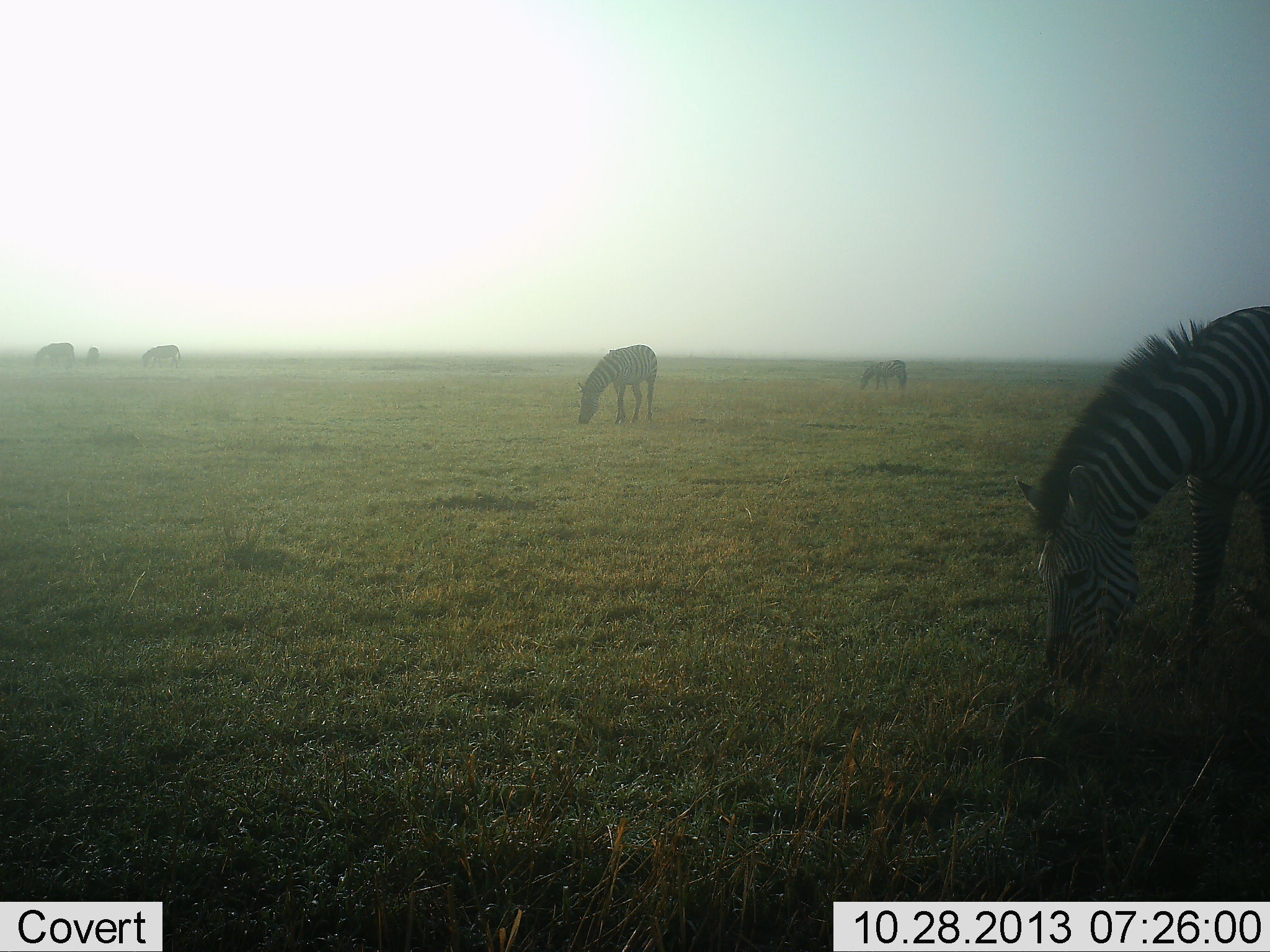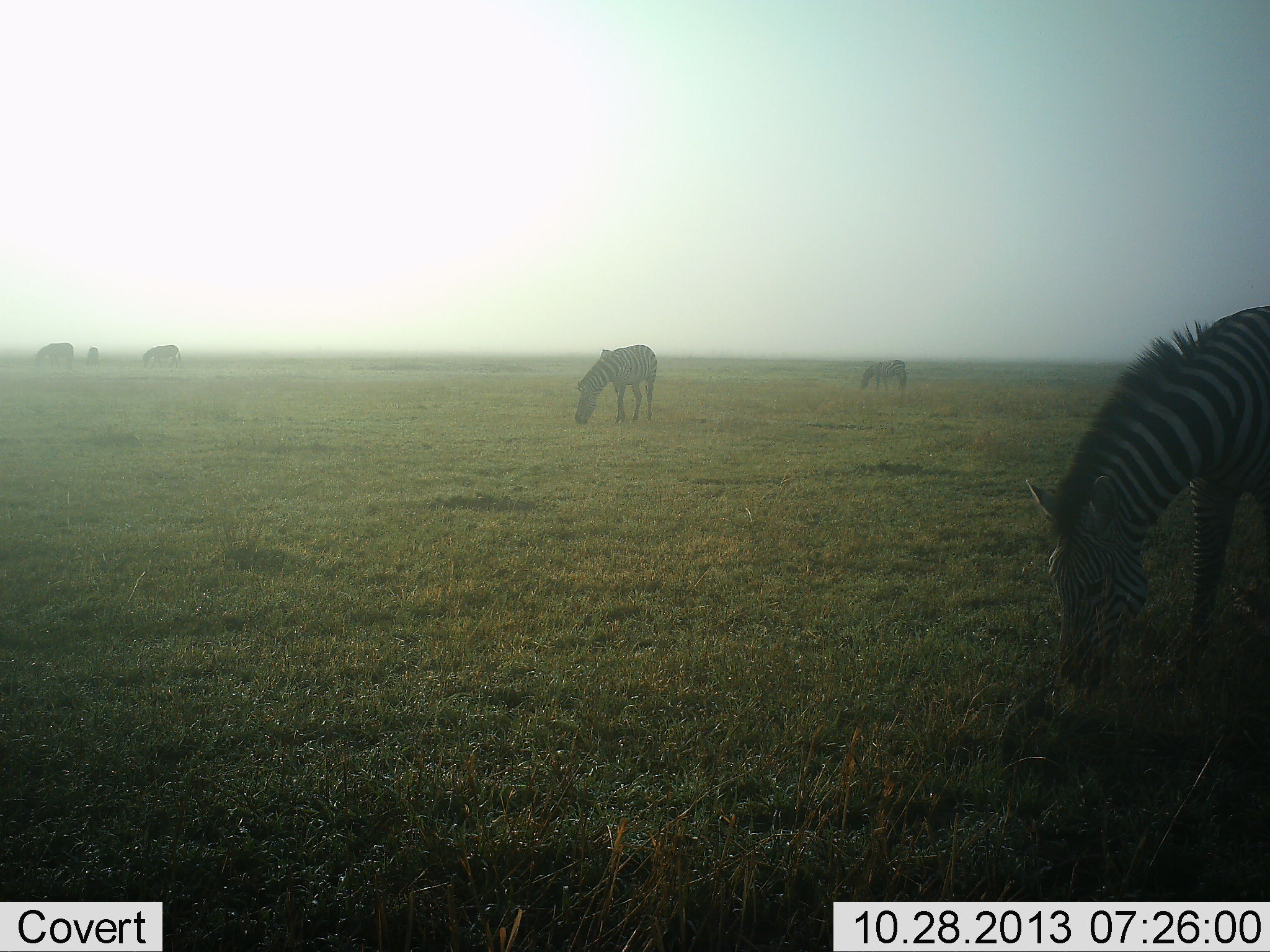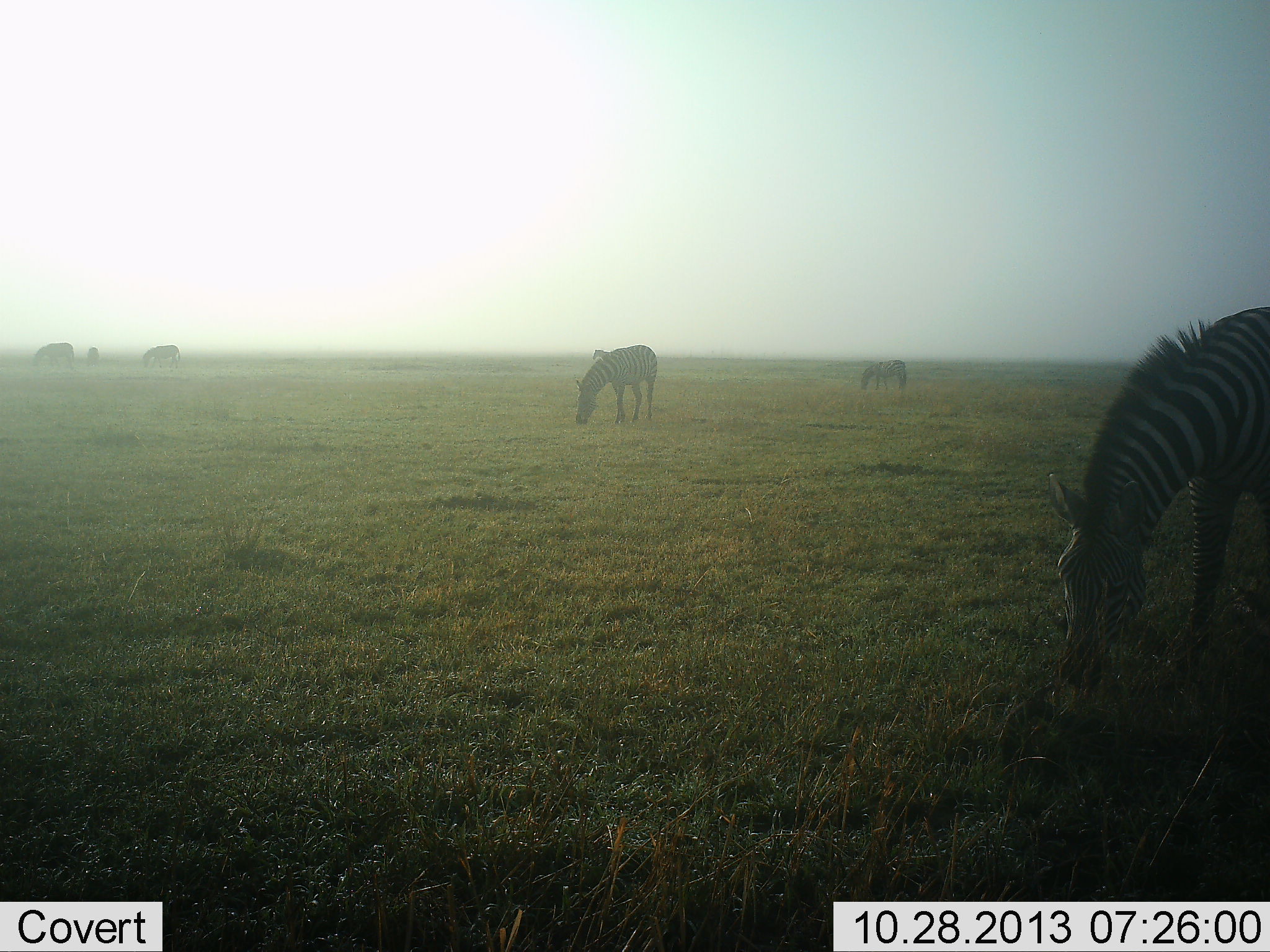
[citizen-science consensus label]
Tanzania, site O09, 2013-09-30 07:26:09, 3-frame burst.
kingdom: Animalia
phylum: Chordata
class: Mammalia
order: Perissodactyla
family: Equidae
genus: Equus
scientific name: Equus quagga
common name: plains zebra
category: zebra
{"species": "zebra (plains zebra) (Equus quagga)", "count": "6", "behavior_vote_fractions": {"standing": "13%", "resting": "0%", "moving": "7%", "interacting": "0%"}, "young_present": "0%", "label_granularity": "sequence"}